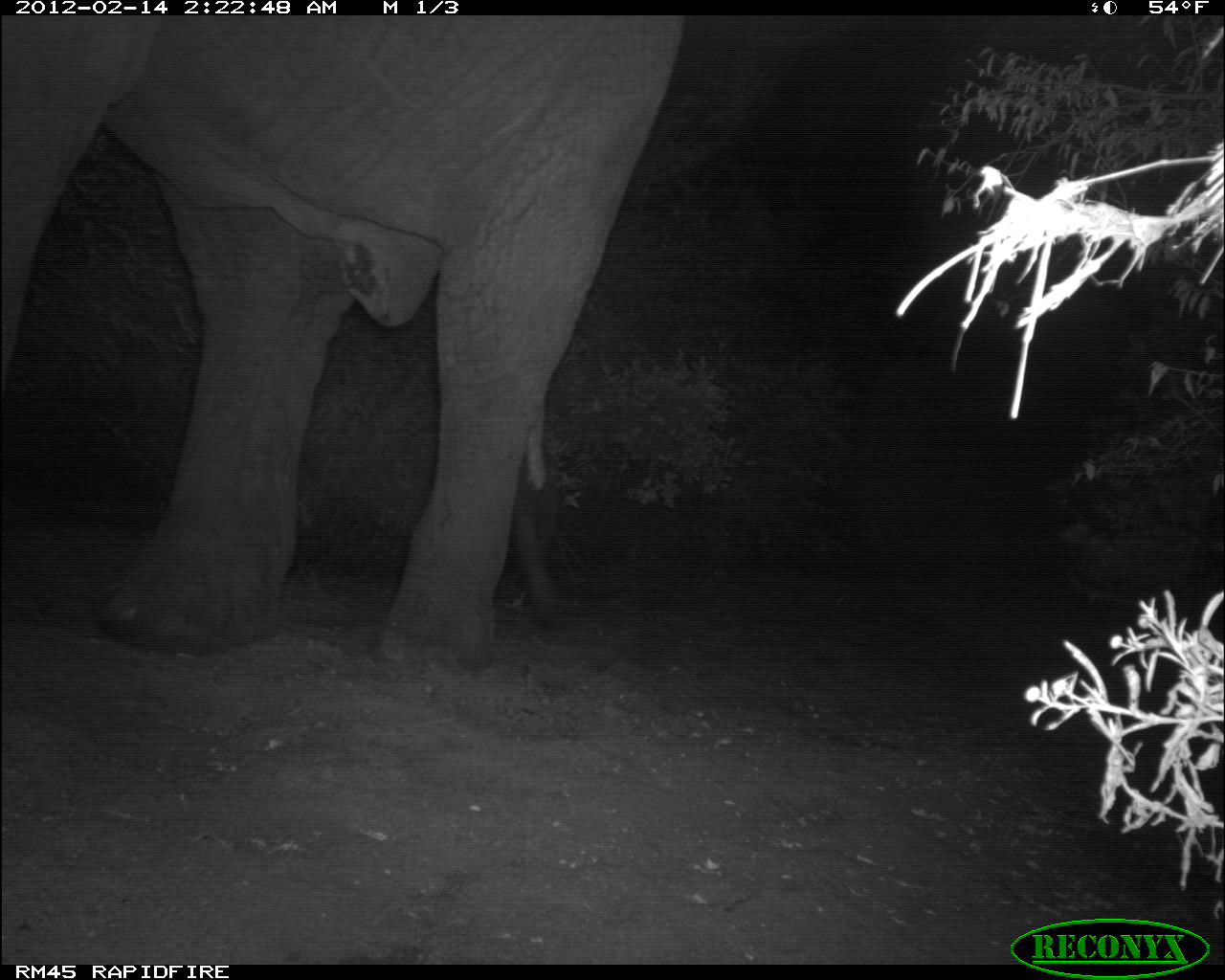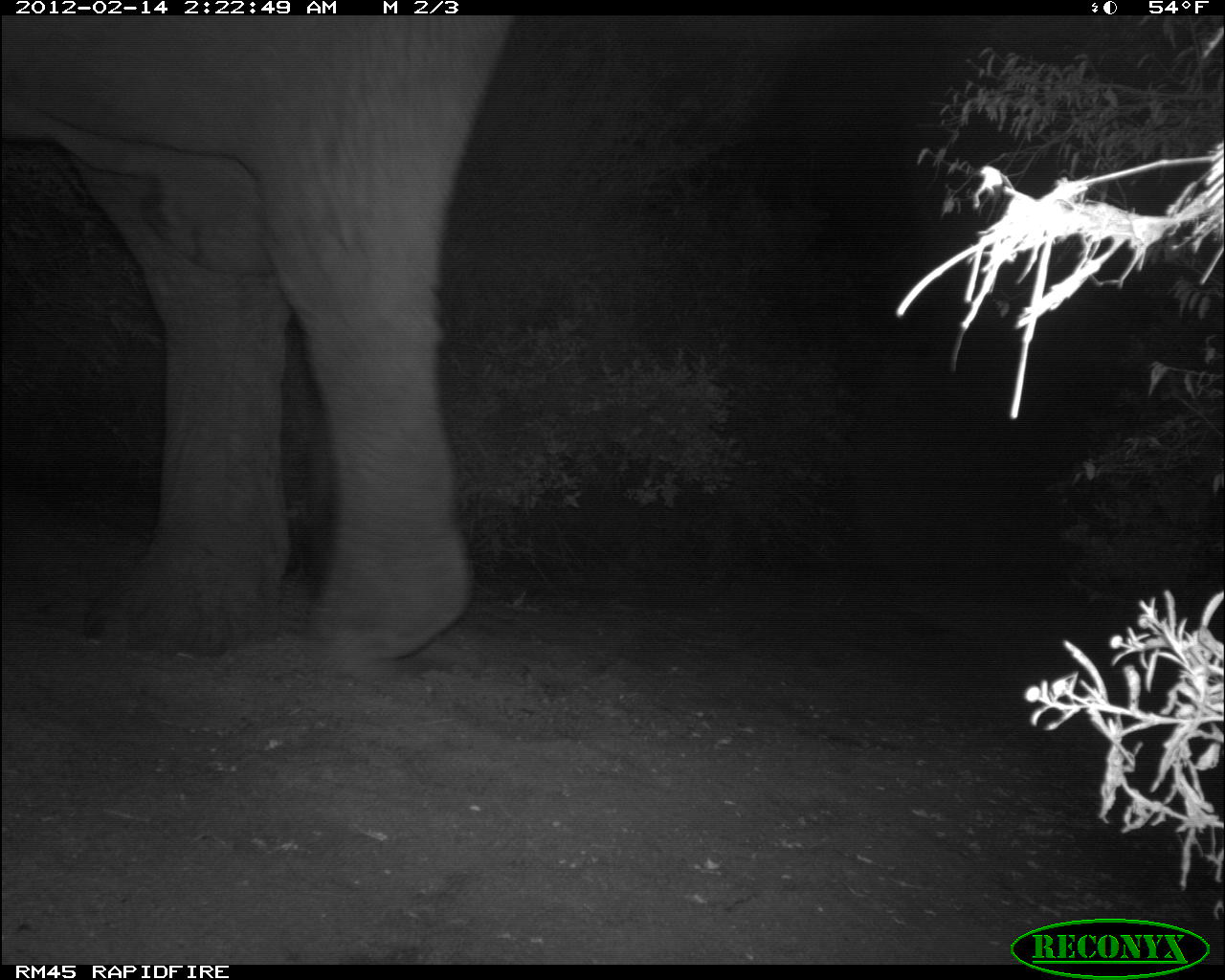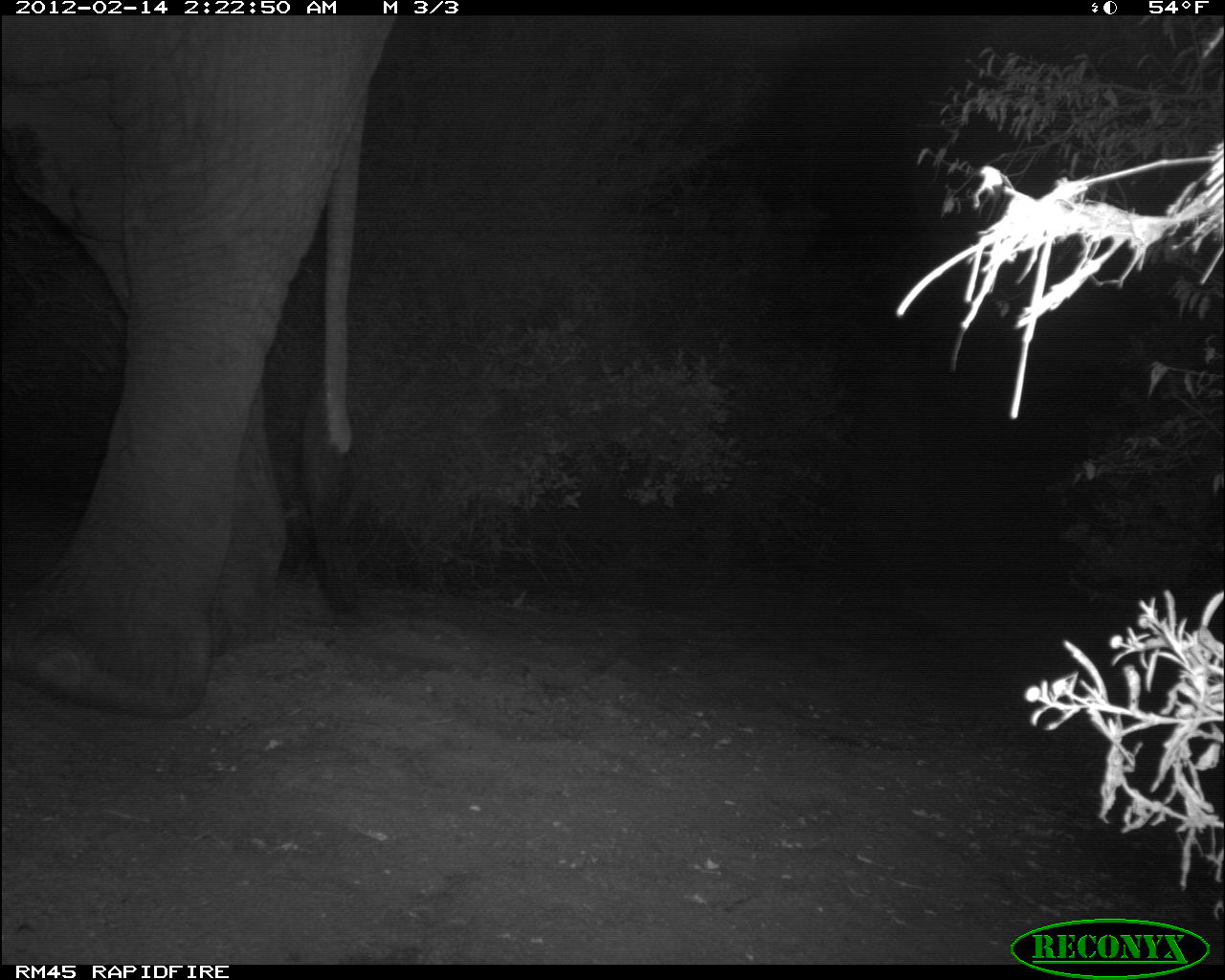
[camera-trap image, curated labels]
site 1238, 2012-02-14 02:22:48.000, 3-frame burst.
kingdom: Animalia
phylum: Chordata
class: Mammalia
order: Proboscidea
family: Elephantidae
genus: Loxodonta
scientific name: Loxodonta africana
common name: african bush elephant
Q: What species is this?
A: Loxodonta africana (african bush elephant).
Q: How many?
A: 1.